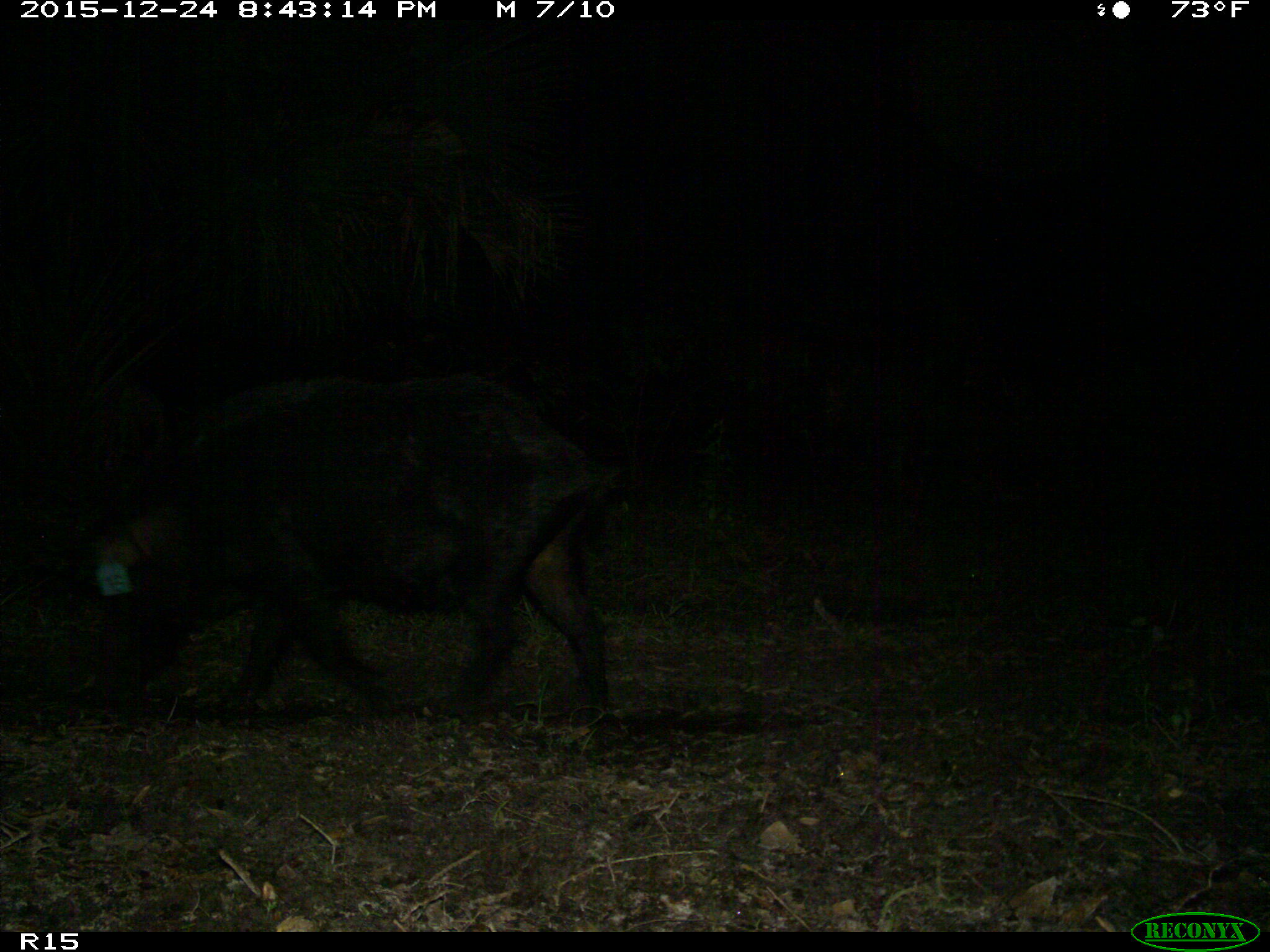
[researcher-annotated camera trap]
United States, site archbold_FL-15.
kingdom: Animalia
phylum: Chordata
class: Mammalia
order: Artiodactyla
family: Suidae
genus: Sus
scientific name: Sus scrofa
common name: wild boar